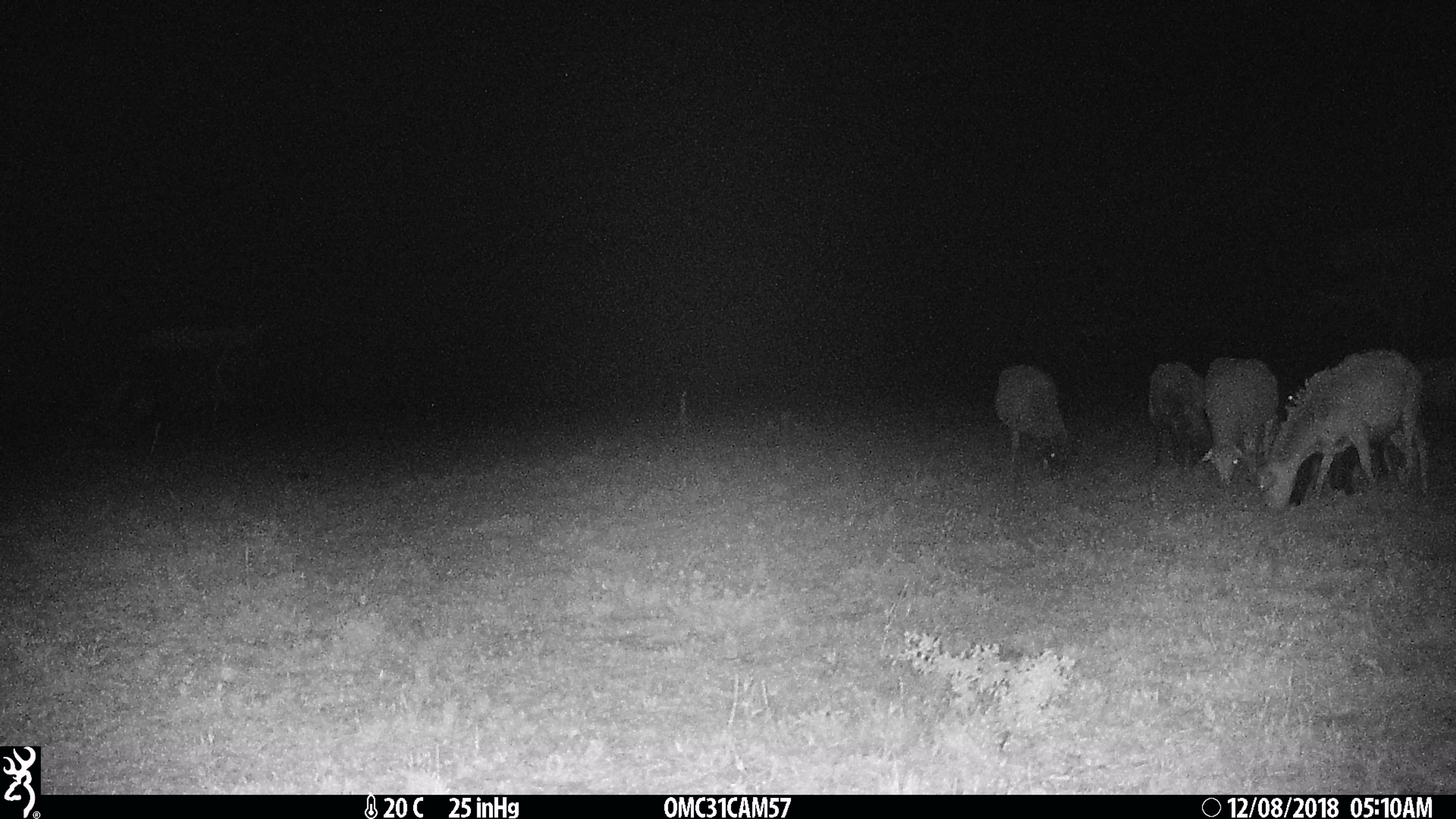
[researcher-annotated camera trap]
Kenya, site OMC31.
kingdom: Animalia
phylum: Chordata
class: Mammalia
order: Artiodactyla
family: Bovidae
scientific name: Bovidae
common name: sheep or goat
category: shoat